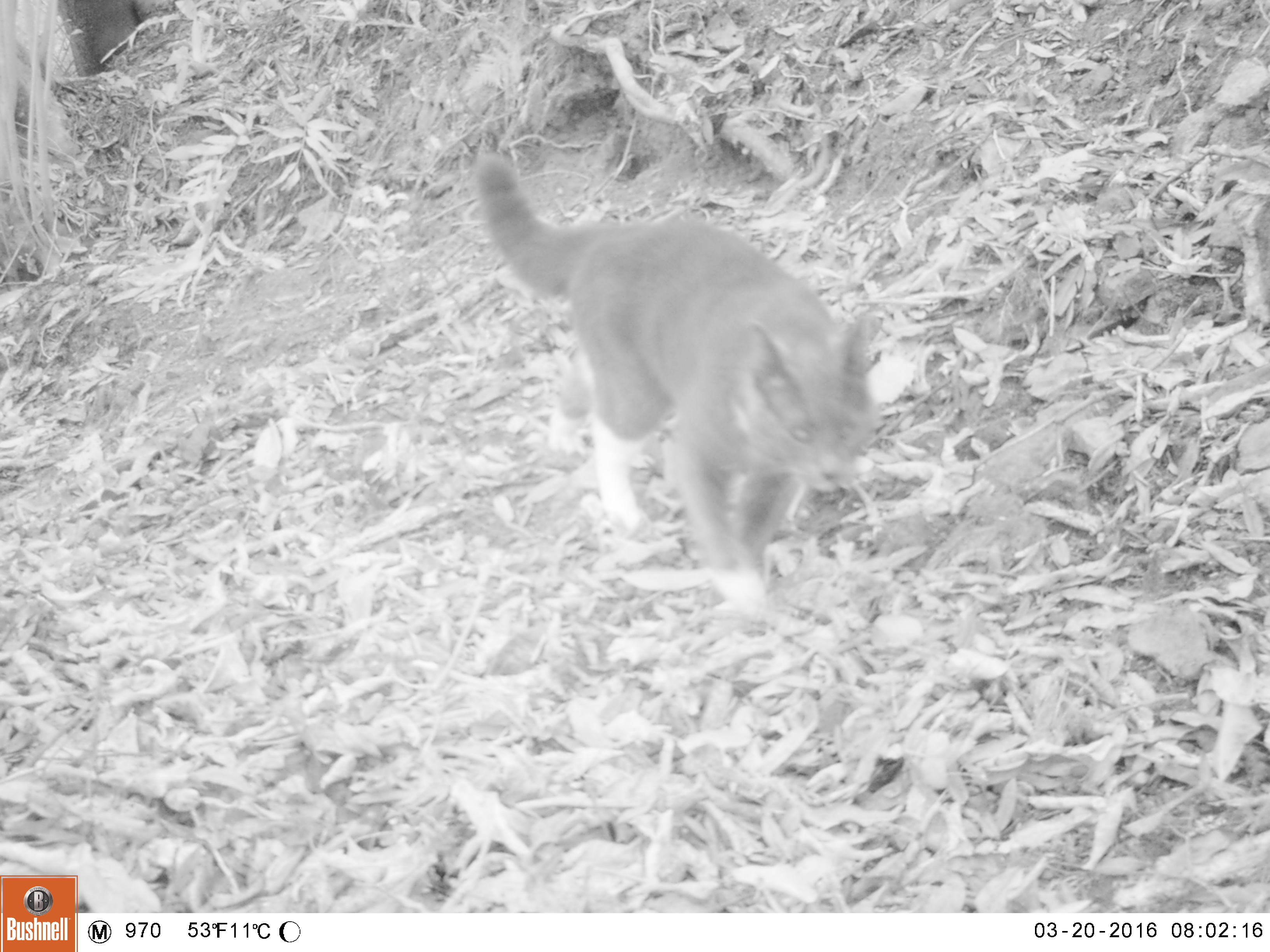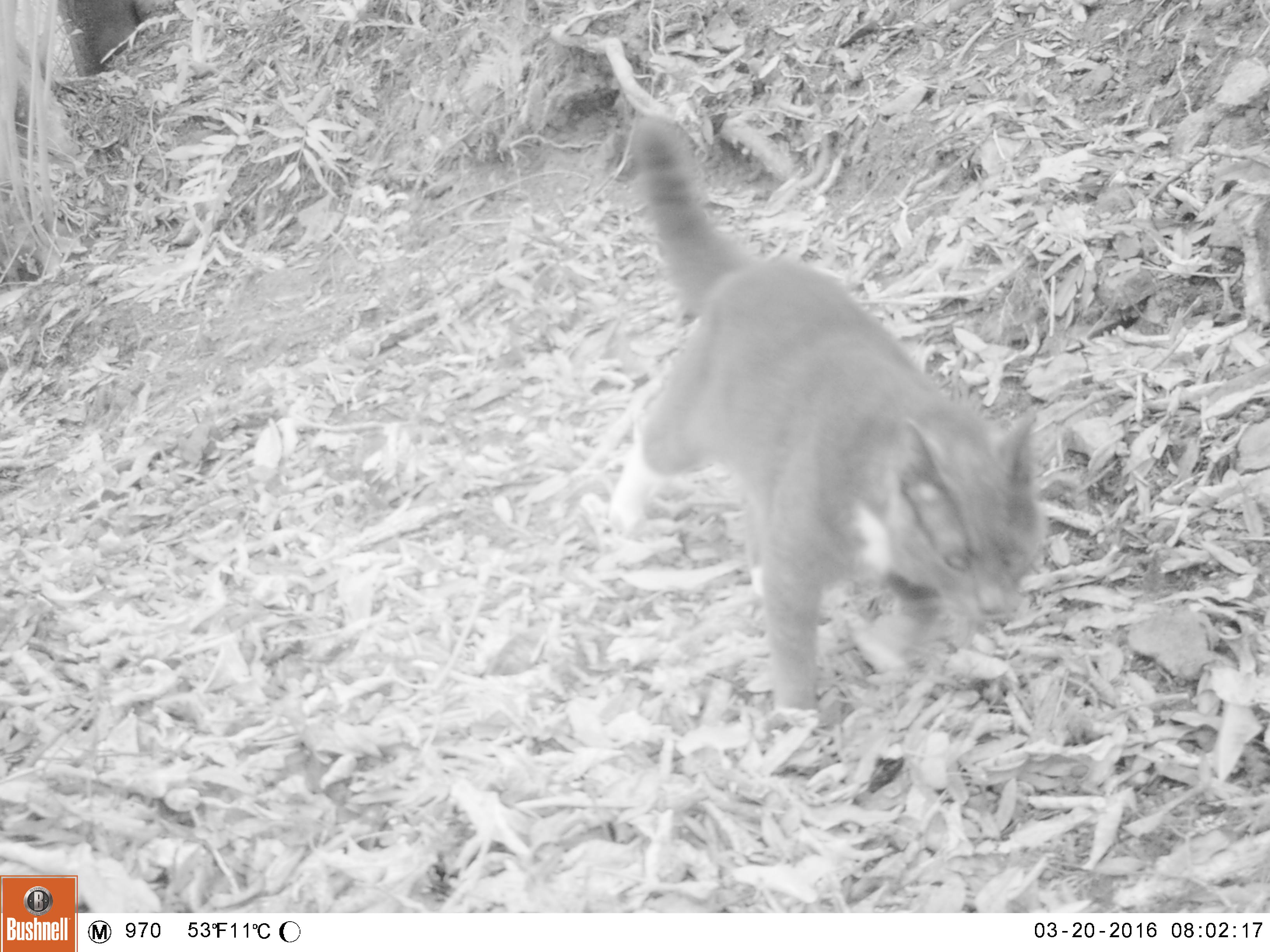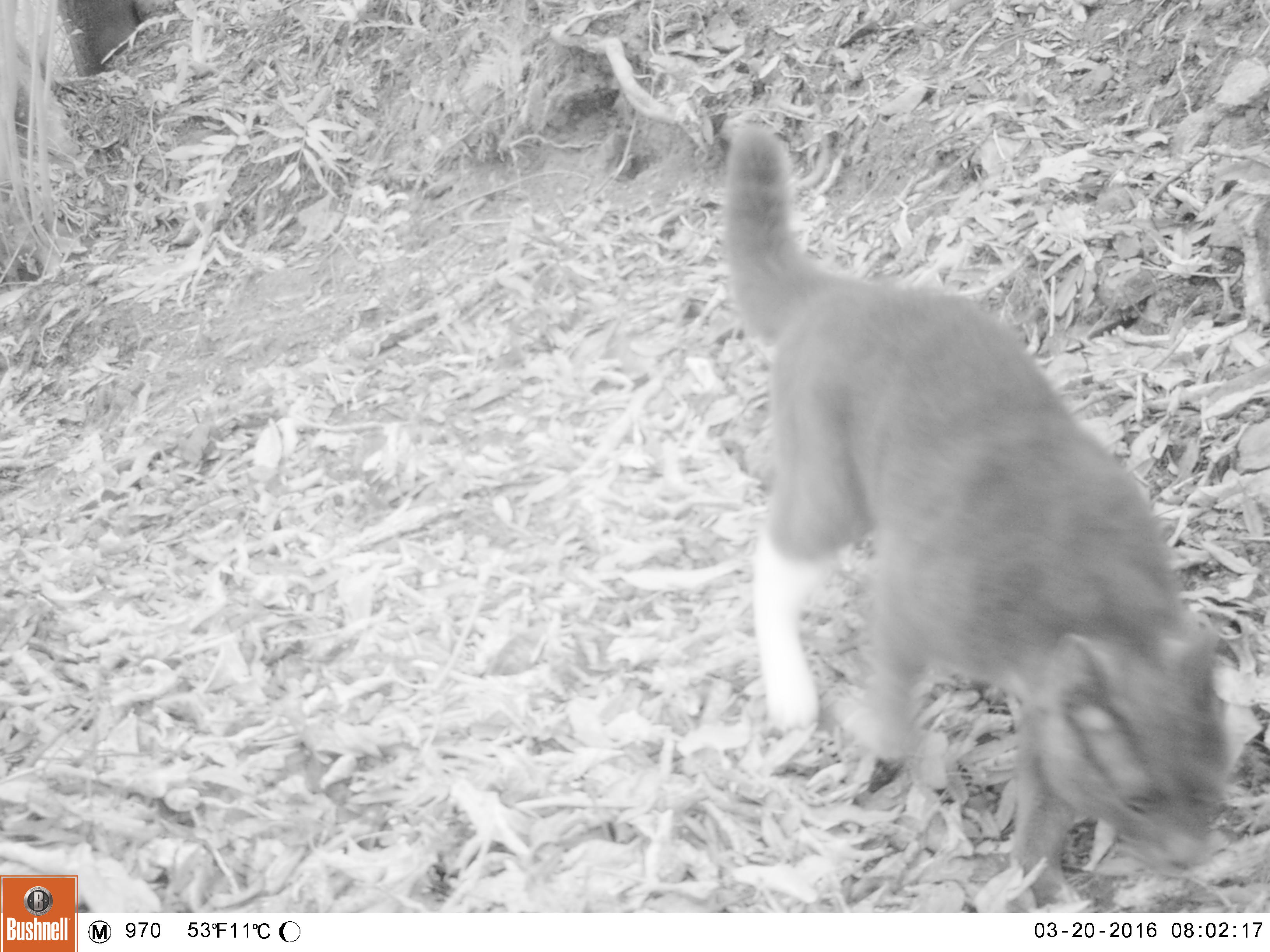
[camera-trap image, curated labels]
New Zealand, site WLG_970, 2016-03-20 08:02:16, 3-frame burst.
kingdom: Animalia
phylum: Chordata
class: Mammalia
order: Carnivora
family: Felidae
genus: Felis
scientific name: Felis catus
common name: domestic cat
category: cat